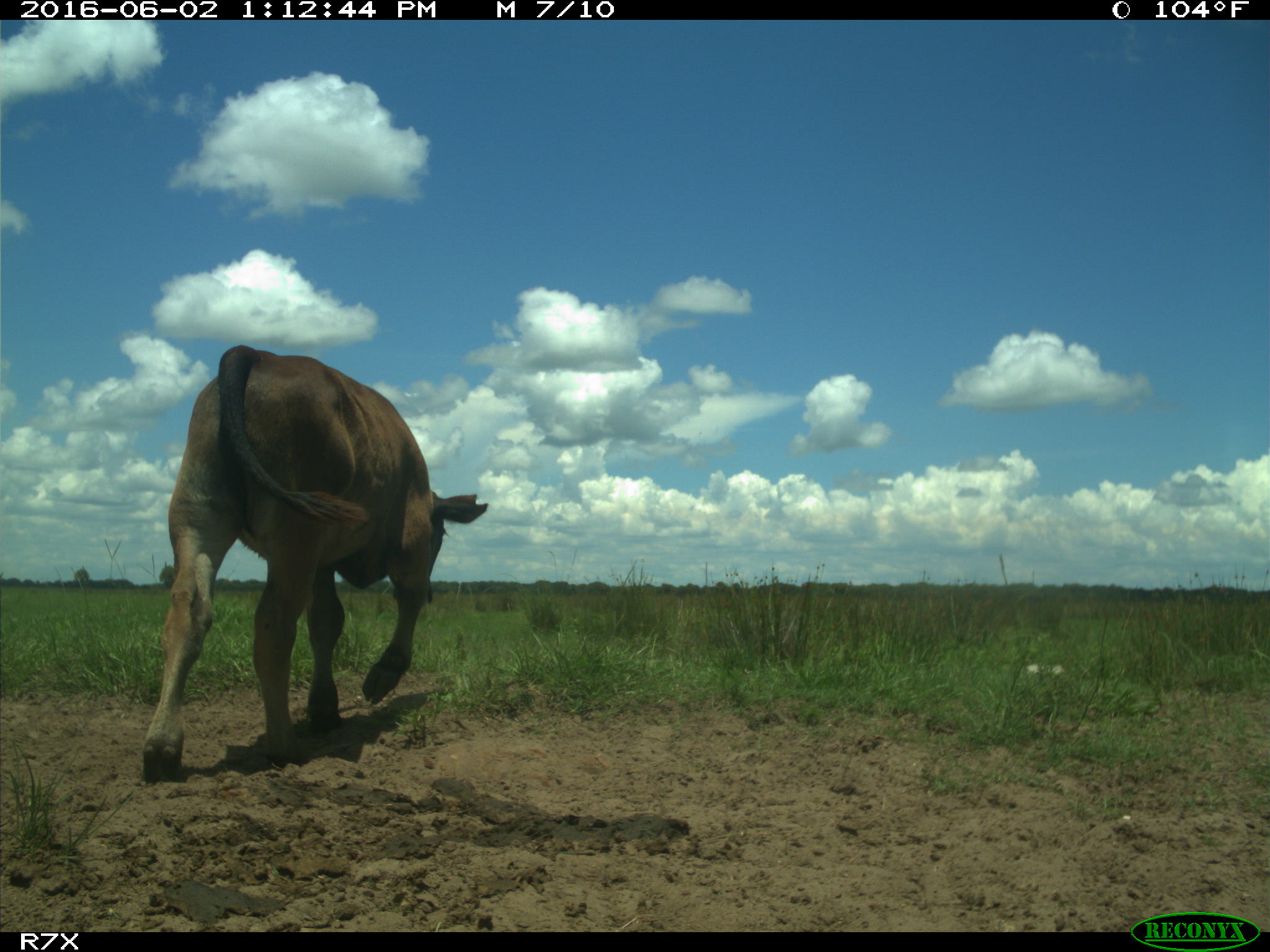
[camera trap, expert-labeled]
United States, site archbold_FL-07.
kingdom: Animalia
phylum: Chordata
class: Mammalia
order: Artiodactyla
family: Bovidae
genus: Bos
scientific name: Bos taurus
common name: domestic cow